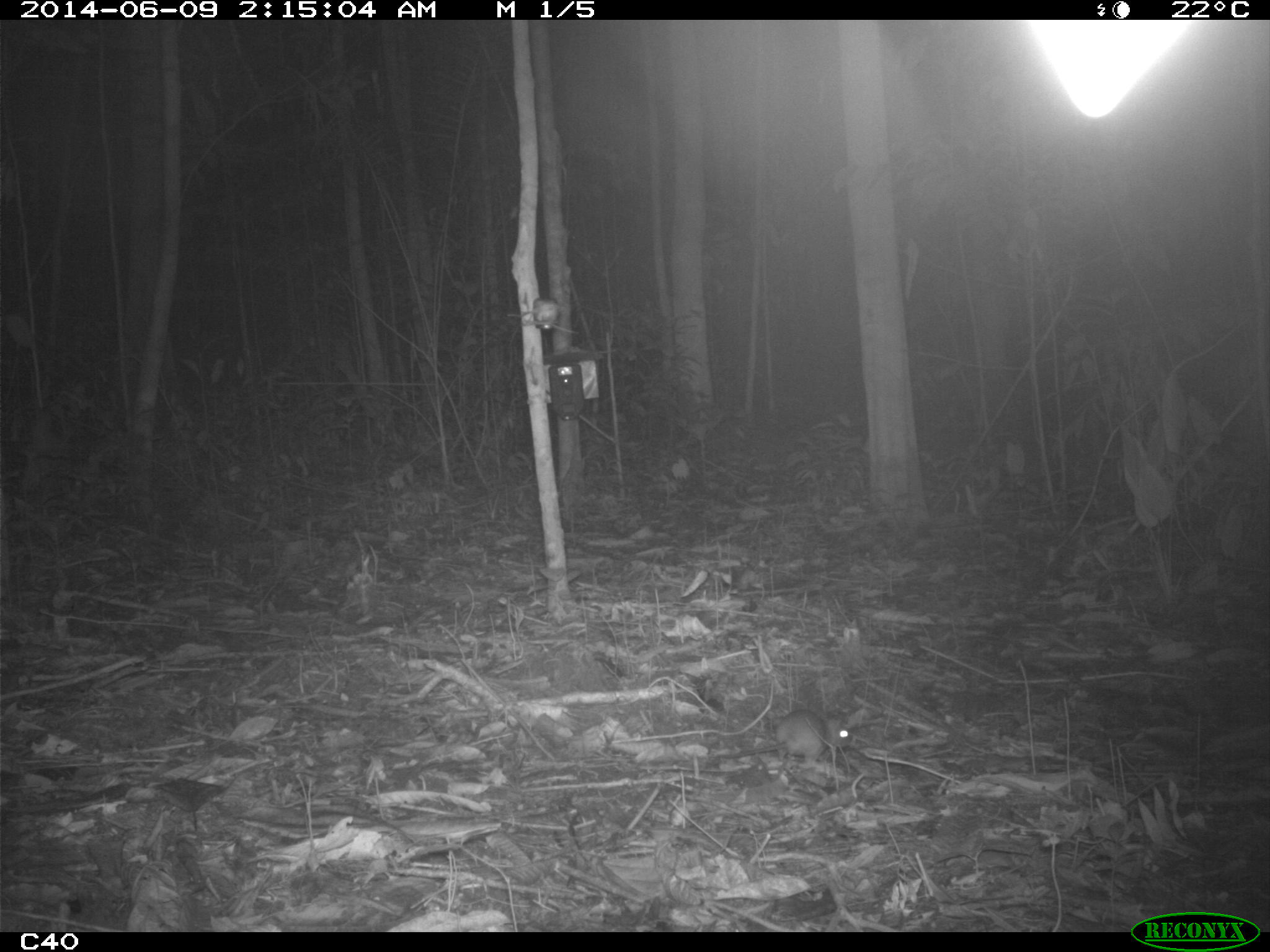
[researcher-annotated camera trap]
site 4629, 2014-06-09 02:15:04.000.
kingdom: Animalia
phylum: Chordata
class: Mammalia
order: Rodentia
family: Muridae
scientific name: Muridae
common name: mice, rats, and gerbils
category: unknown mouse or rat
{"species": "unknown mouse or rat (mice, rats, and gerbils) (Muridae)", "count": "1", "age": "adult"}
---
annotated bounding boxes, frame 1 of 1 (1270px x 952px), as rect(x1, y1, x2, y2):
unknown mouse or rat: rect(713, 706, 853, 769)